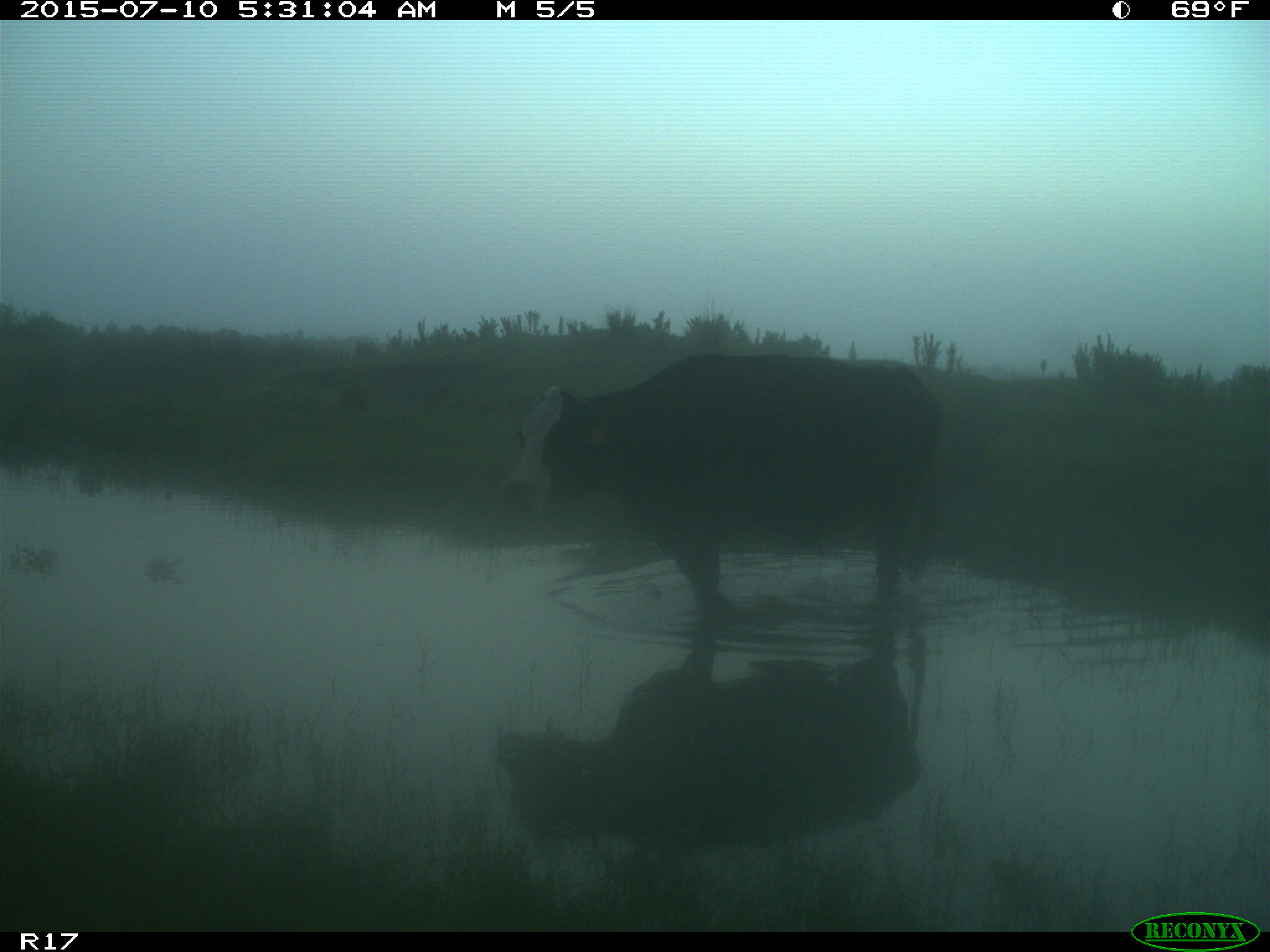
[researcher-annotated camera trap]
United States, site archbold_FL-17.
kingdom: Animalia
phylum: Chordata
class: Mammalia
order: Artiodactyla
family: Bovidae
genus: Bos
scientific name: Bos taurus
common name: domestic cow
Bos taurus (domestic cow).